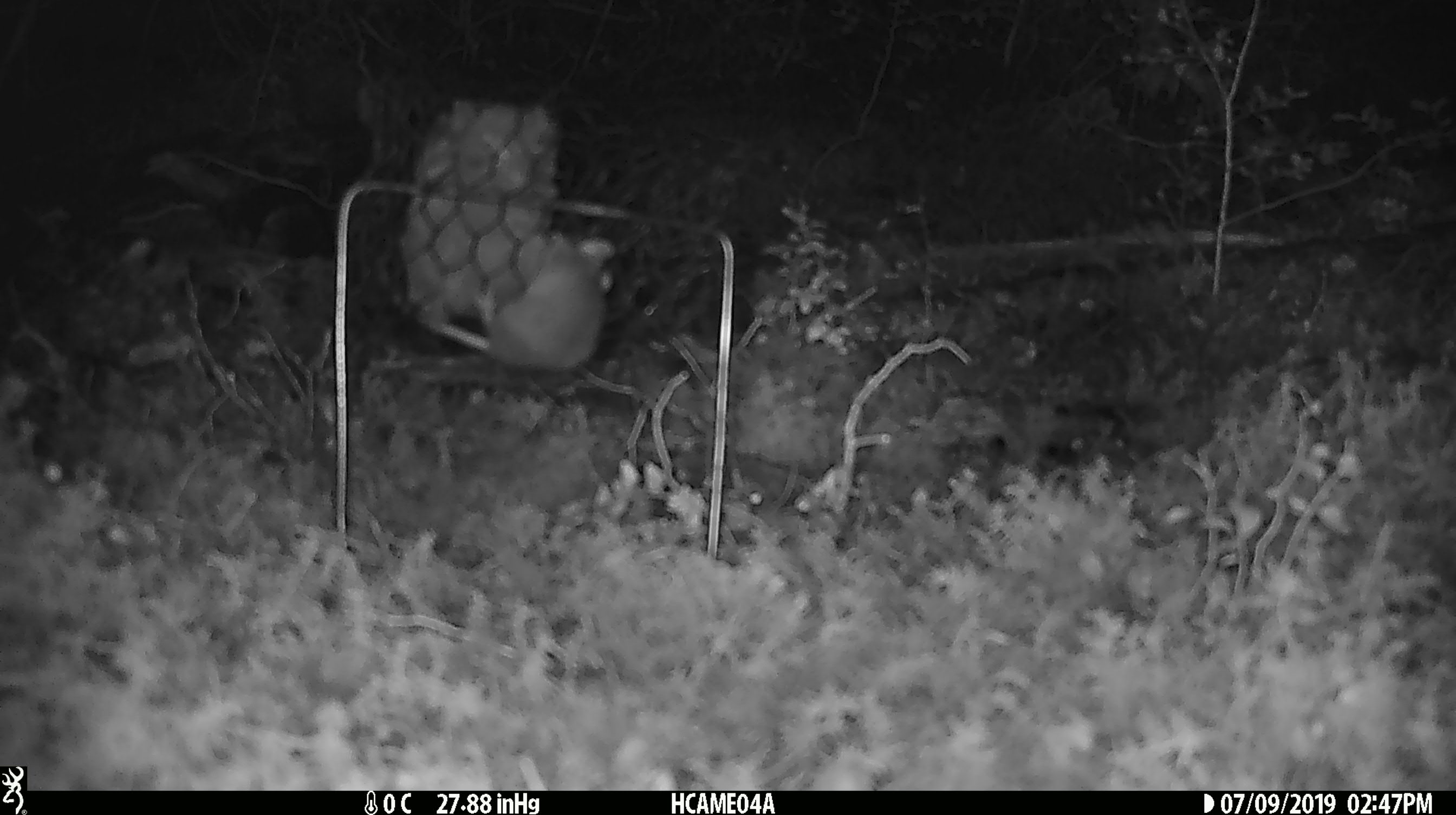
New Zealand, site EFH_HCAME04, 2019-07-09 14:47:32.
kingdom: Animalia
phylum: Chordata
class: Mammalia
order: Rodentia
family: Muridae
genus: Mus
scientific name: Mus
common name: mouse